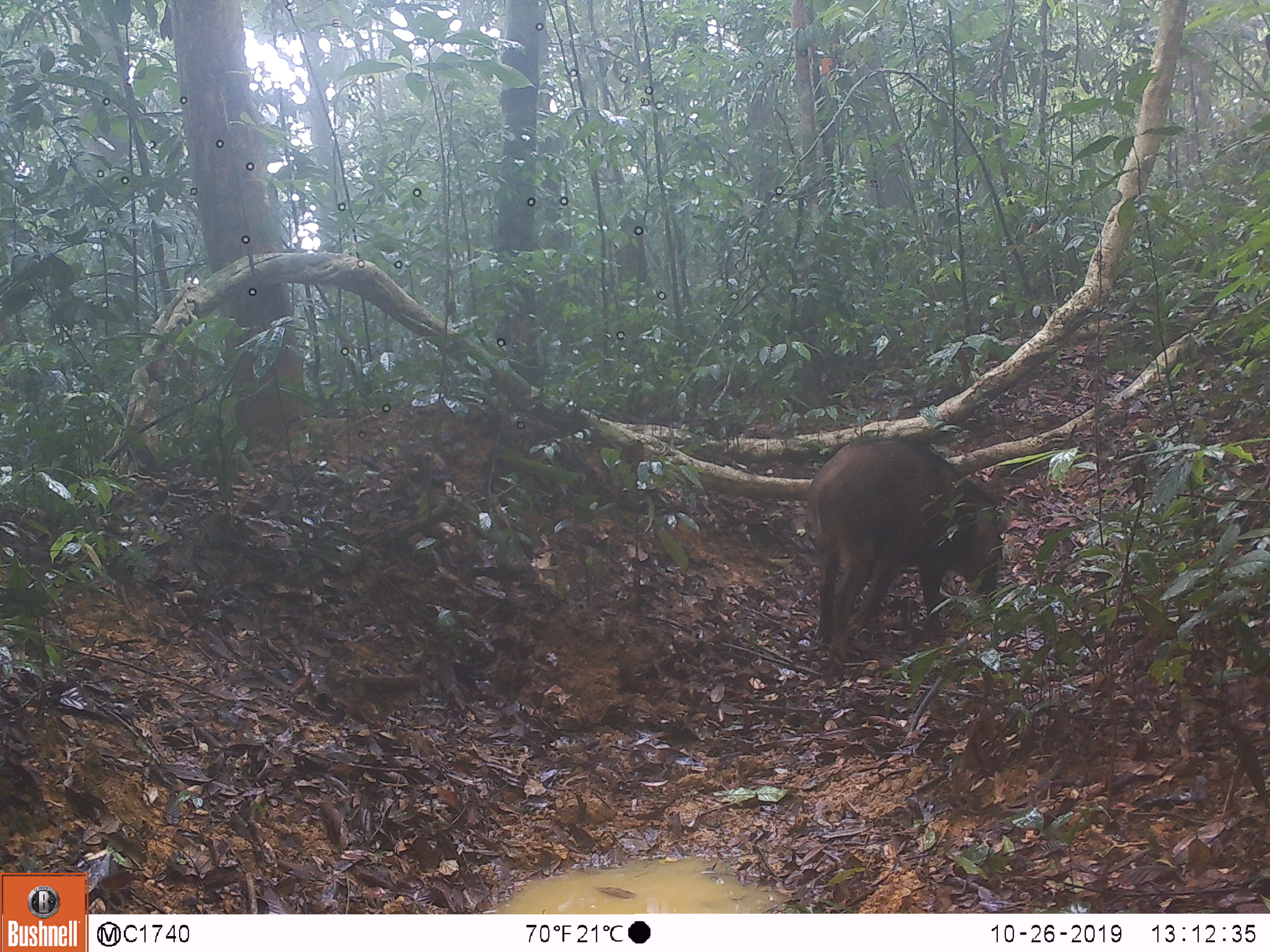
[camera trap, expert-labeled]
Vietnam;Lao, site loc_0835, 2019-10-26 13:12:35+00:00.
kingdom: Animalia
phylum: Chordata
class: Mammalia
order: Artiodactyla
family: Suidae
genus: Sus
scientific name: Sus scrofa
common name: eurasian wild pig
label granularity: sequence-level